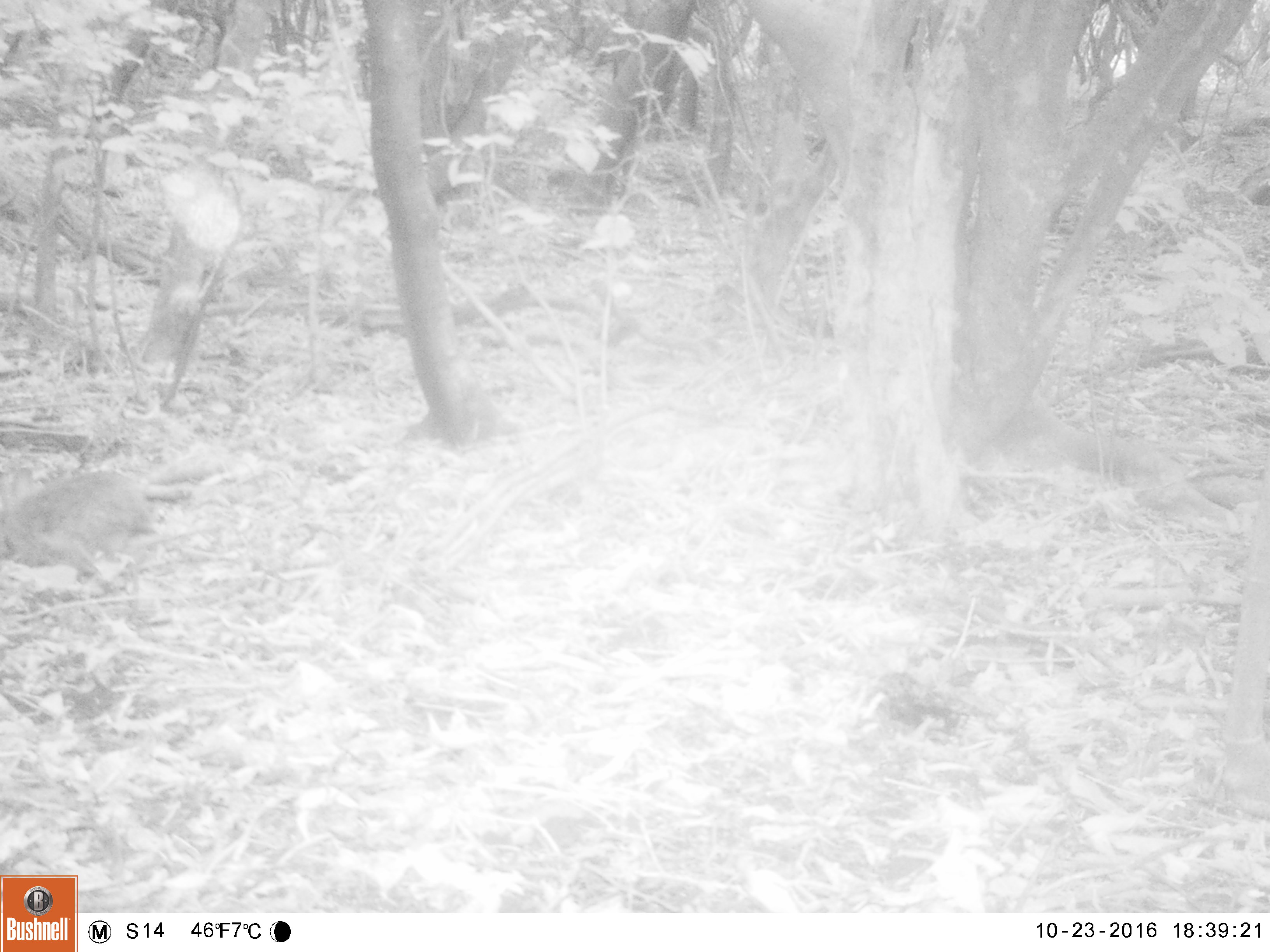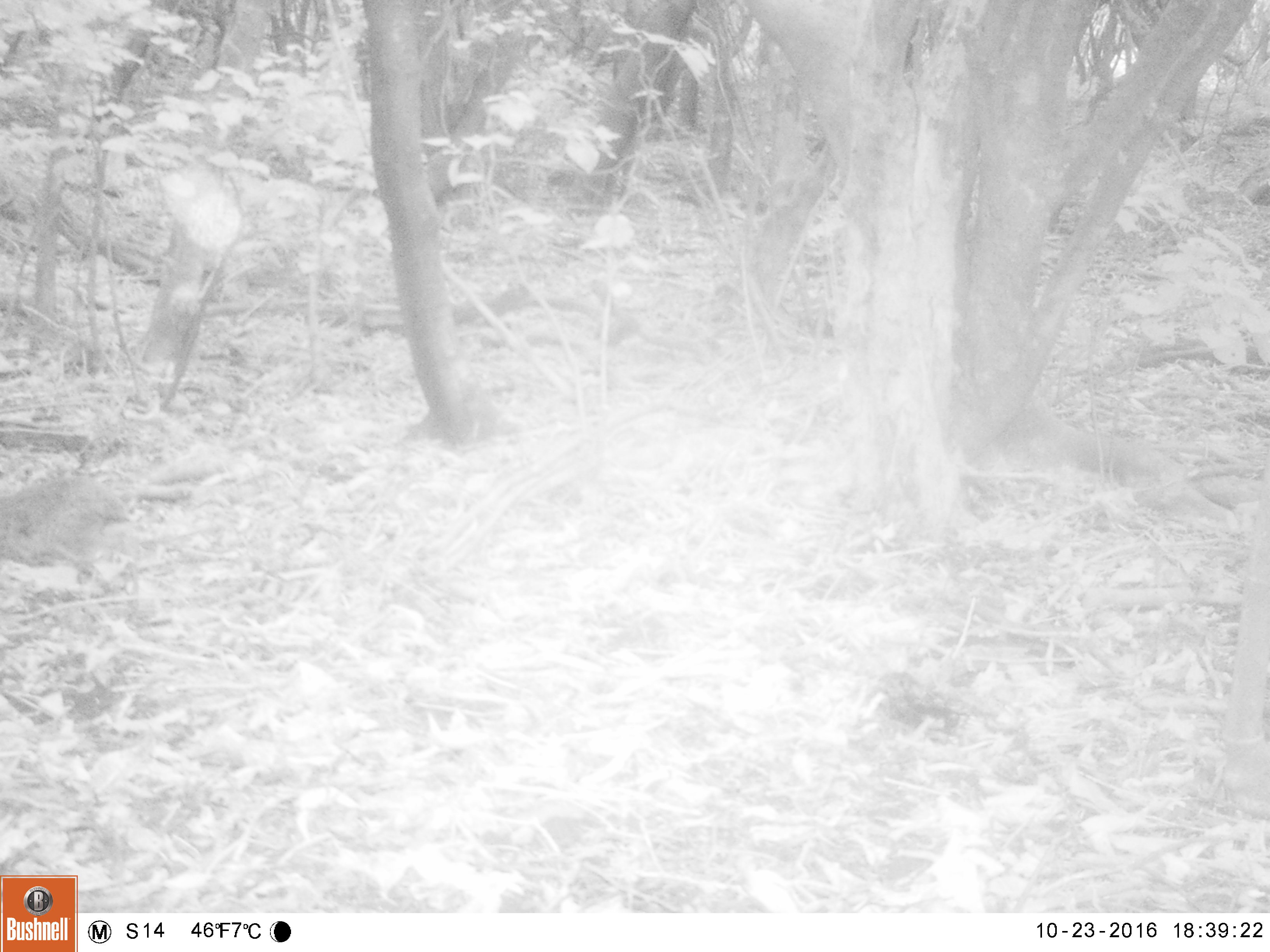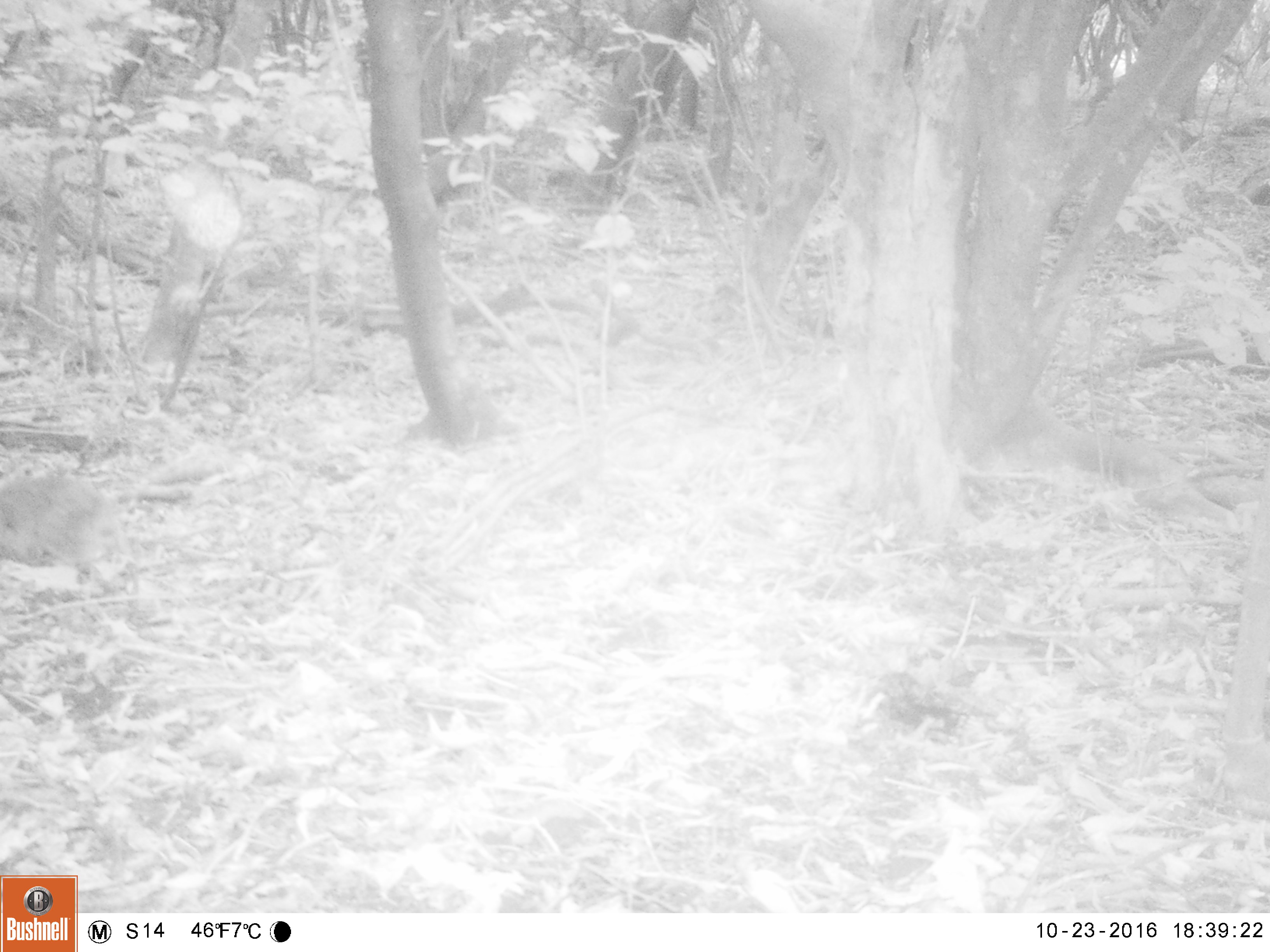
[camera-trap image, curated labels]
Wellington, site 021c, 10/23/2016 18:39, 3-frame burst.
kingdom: Animalia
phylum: Chordata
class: Mammalia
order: Lagomorpha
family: Leporidae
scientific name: Leporidae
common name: rabbit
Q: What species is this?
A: Rabbit (Leporidae).